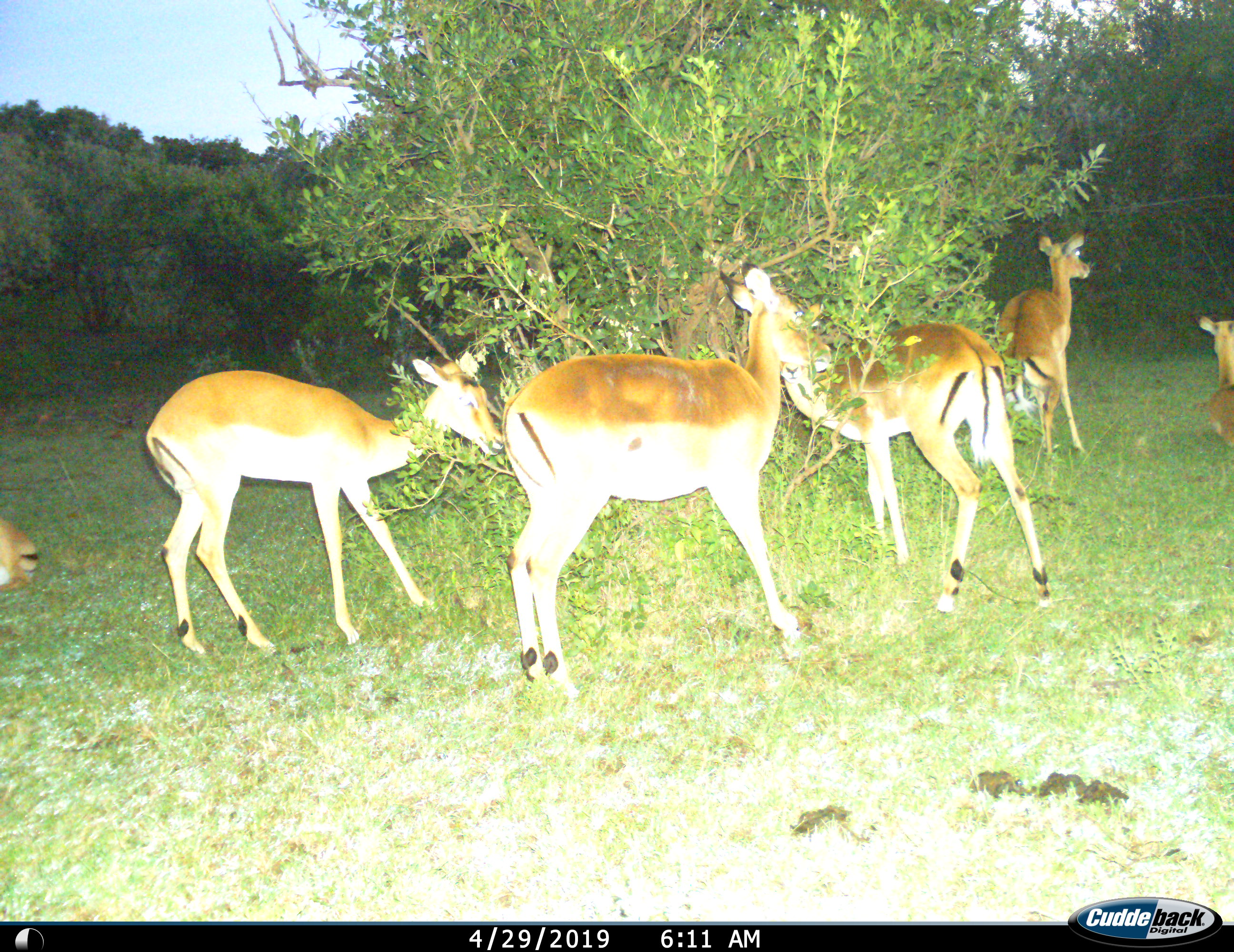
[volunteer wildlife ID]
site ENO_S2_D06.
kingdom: Animalia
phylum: Chordata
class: Mammalia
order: Artiodactyla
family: Bovidae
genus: Aepyceros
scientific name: Aepyceros melampus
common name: impala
Impala (Aepyceros melampus), count 6. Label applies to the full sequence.